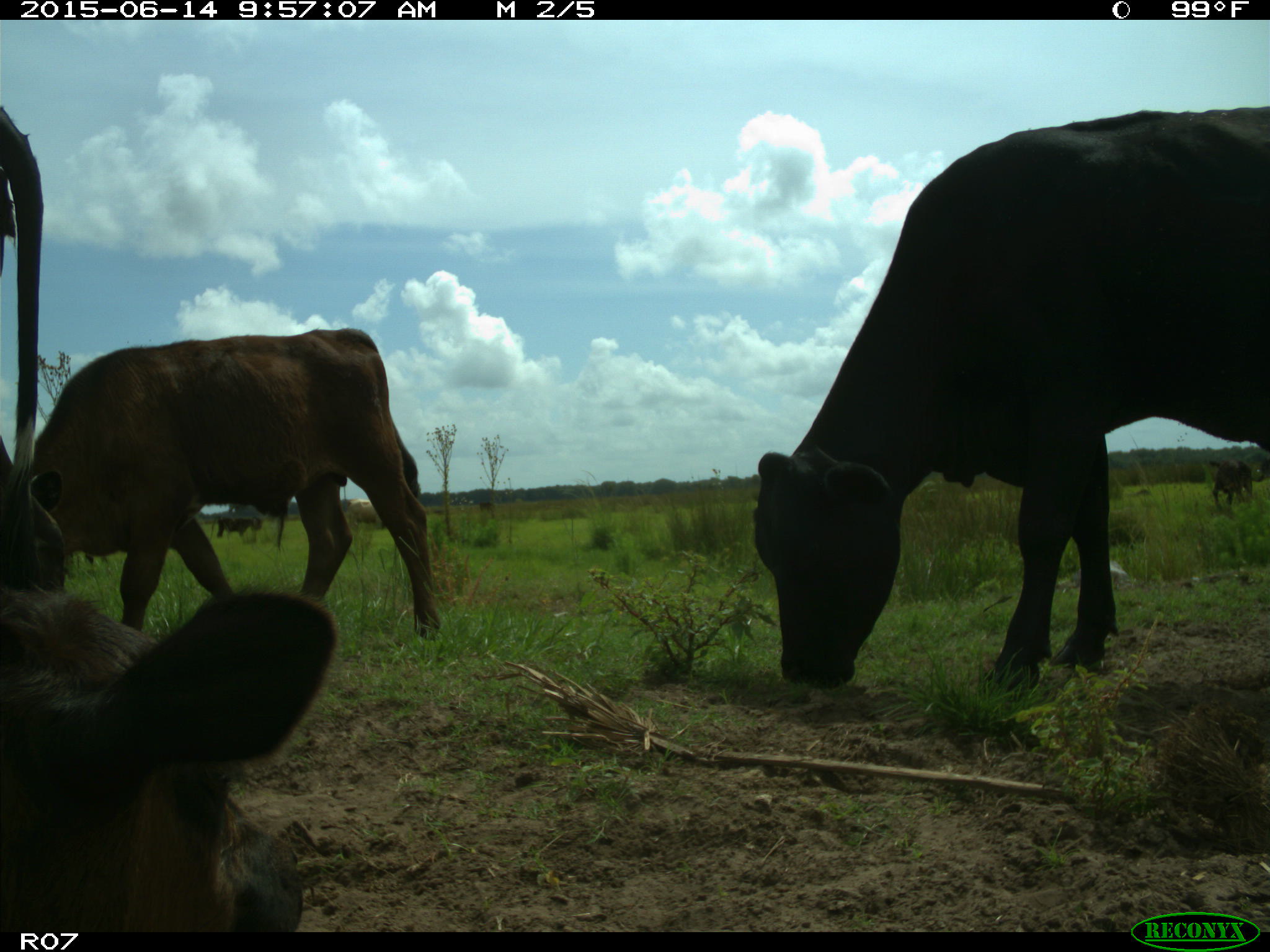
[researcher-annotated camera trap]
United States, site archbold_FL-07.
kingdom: Animalia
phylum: Chordata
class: Mammalia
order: Artiodactyla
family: Bovidae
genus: Bos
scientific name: Bos taurus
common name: domestic cow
Bos taurus (domestic cow).